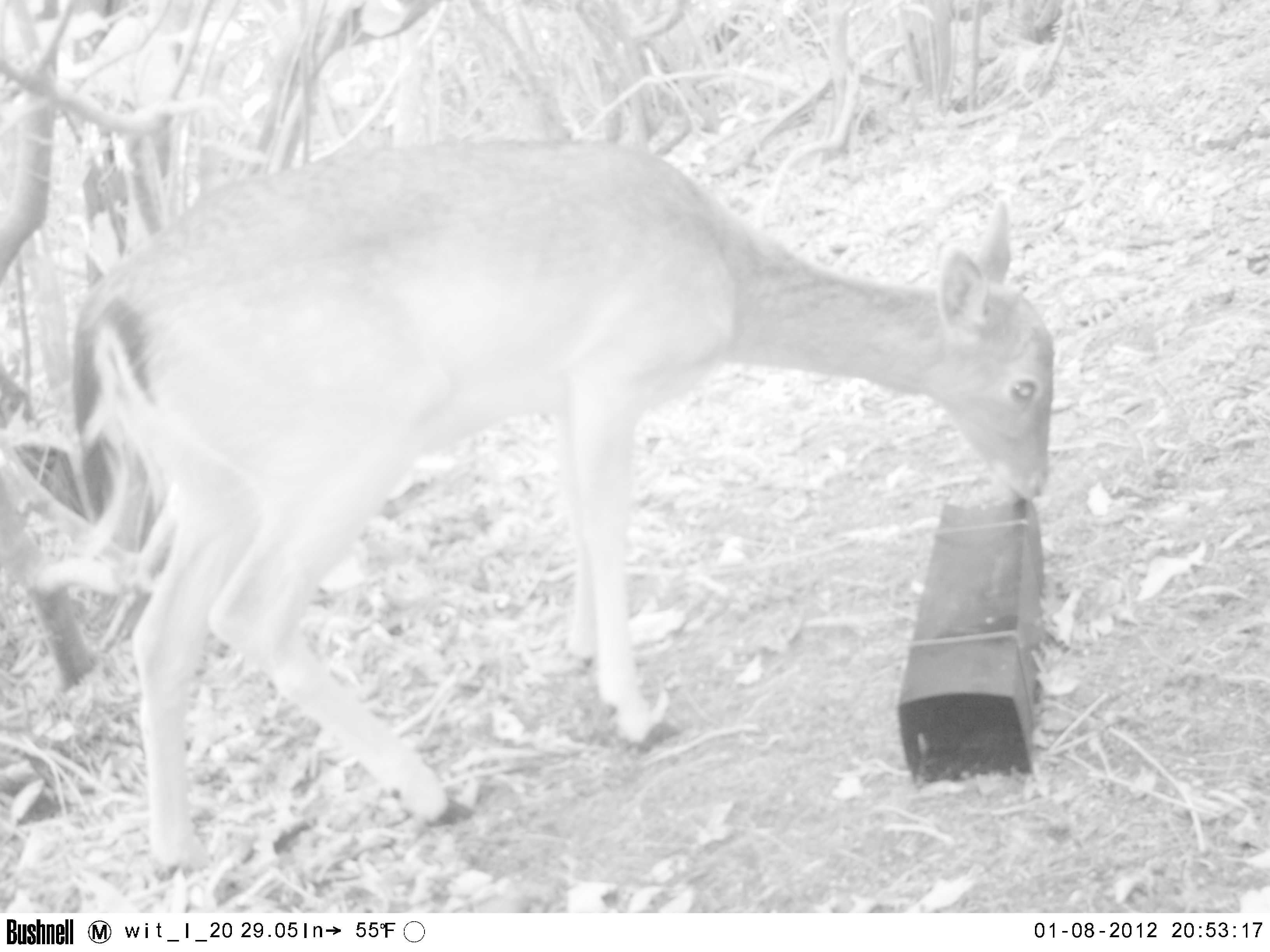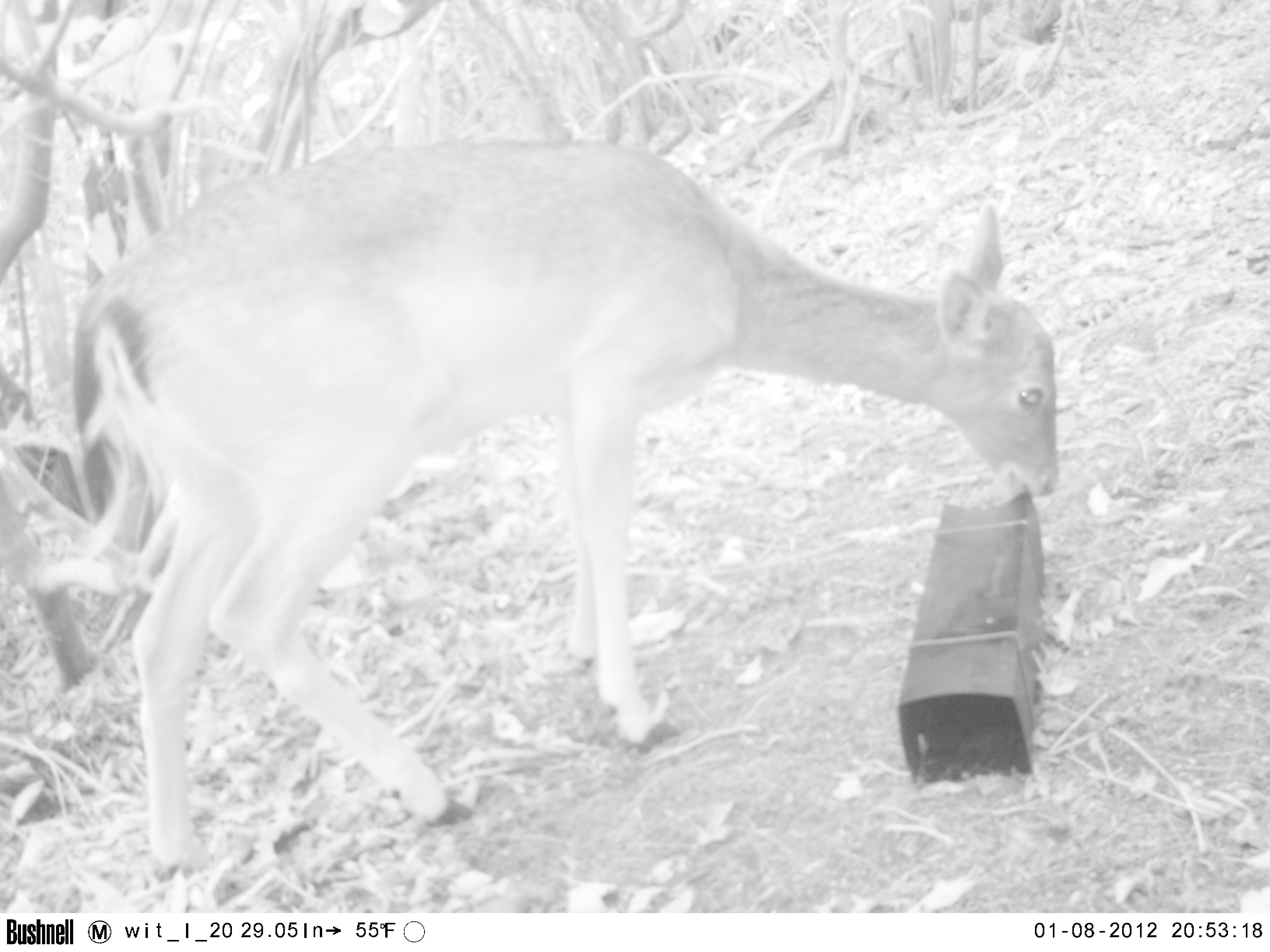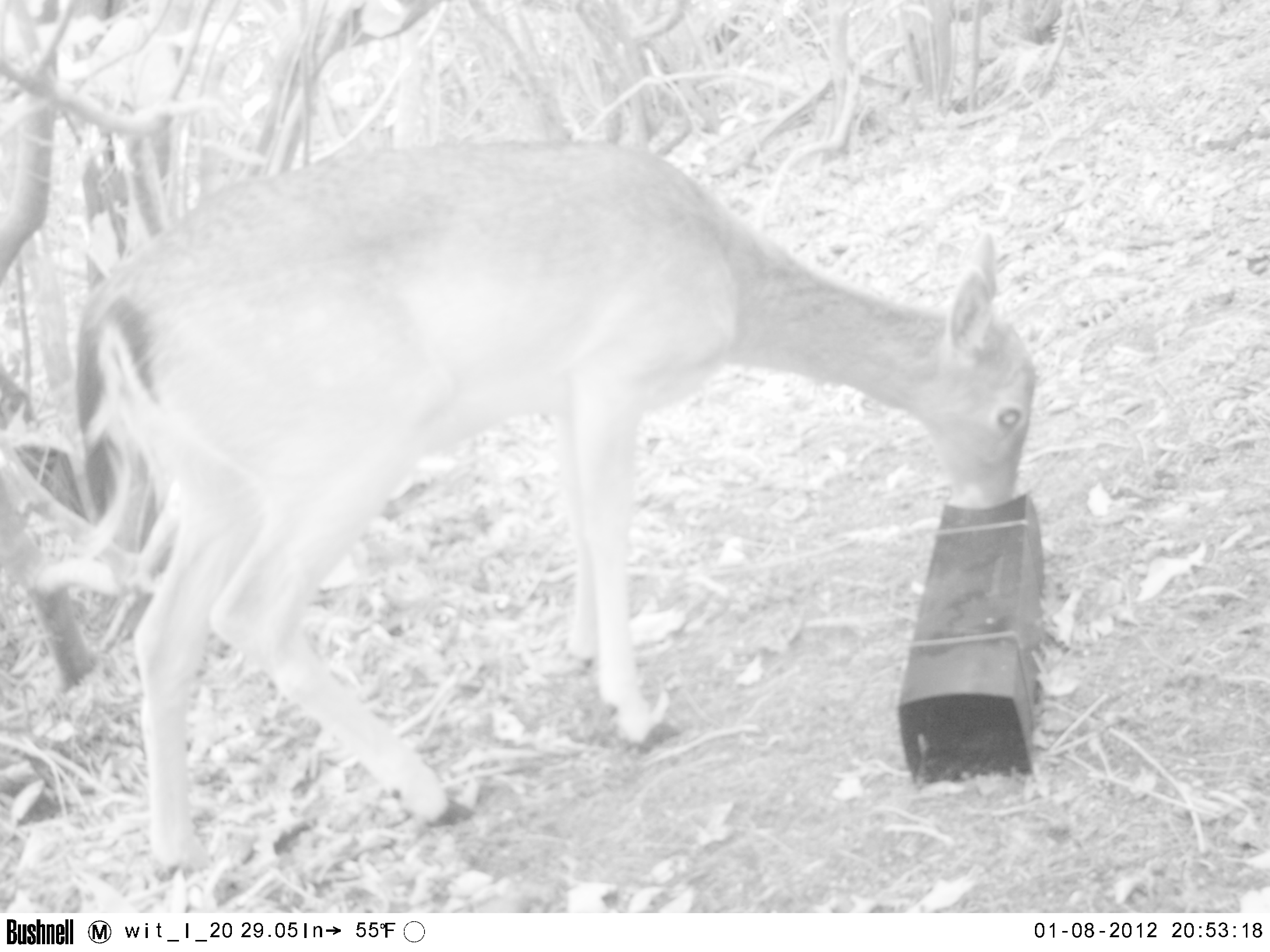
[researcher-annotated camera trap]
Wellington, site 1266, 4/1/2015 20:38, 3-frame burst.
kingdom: Animalia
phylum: Chordata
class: Mammalia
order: Artiodactyla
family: Cervidae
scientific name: Cervini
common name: deer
Deer (Cervini).